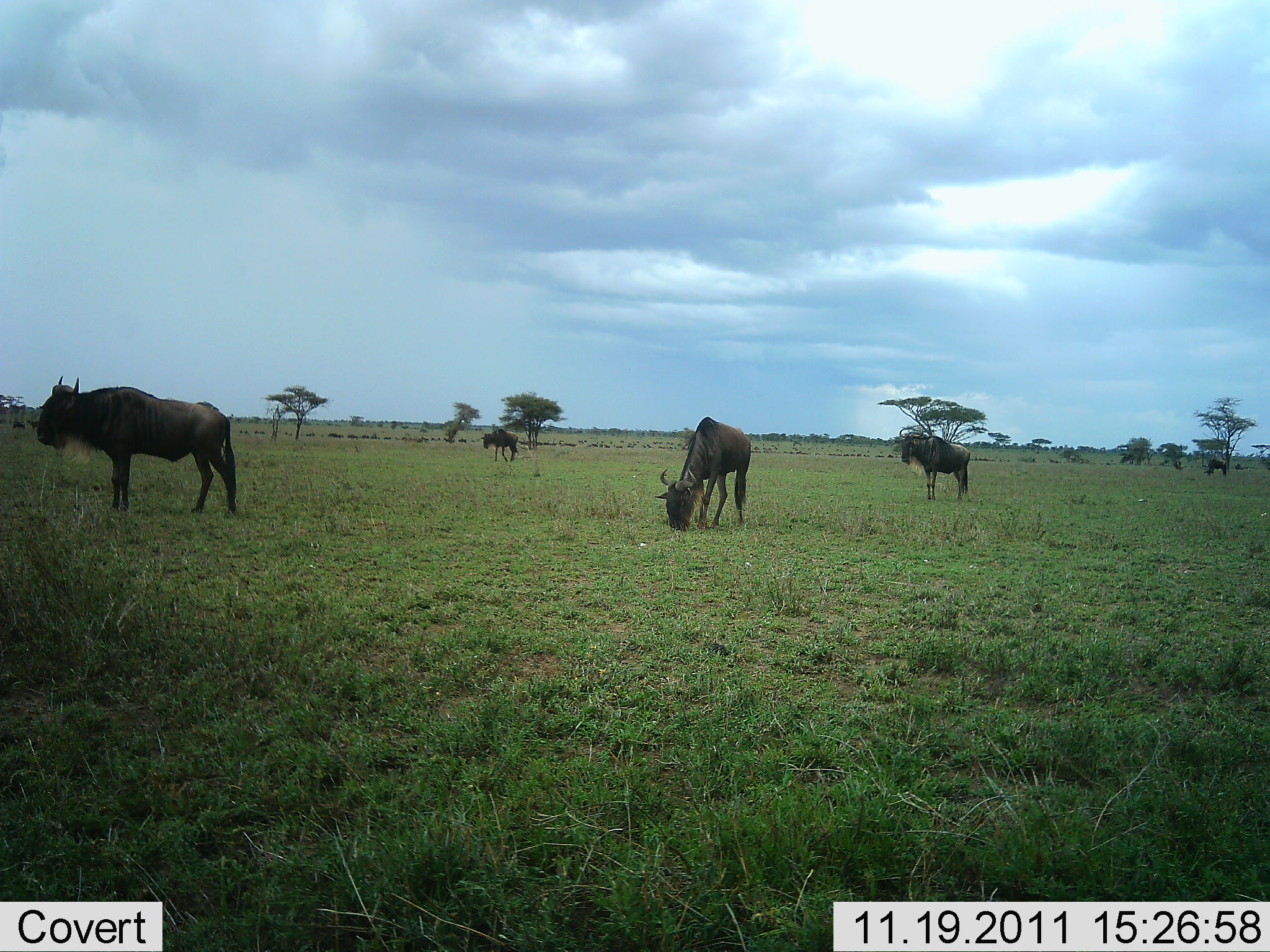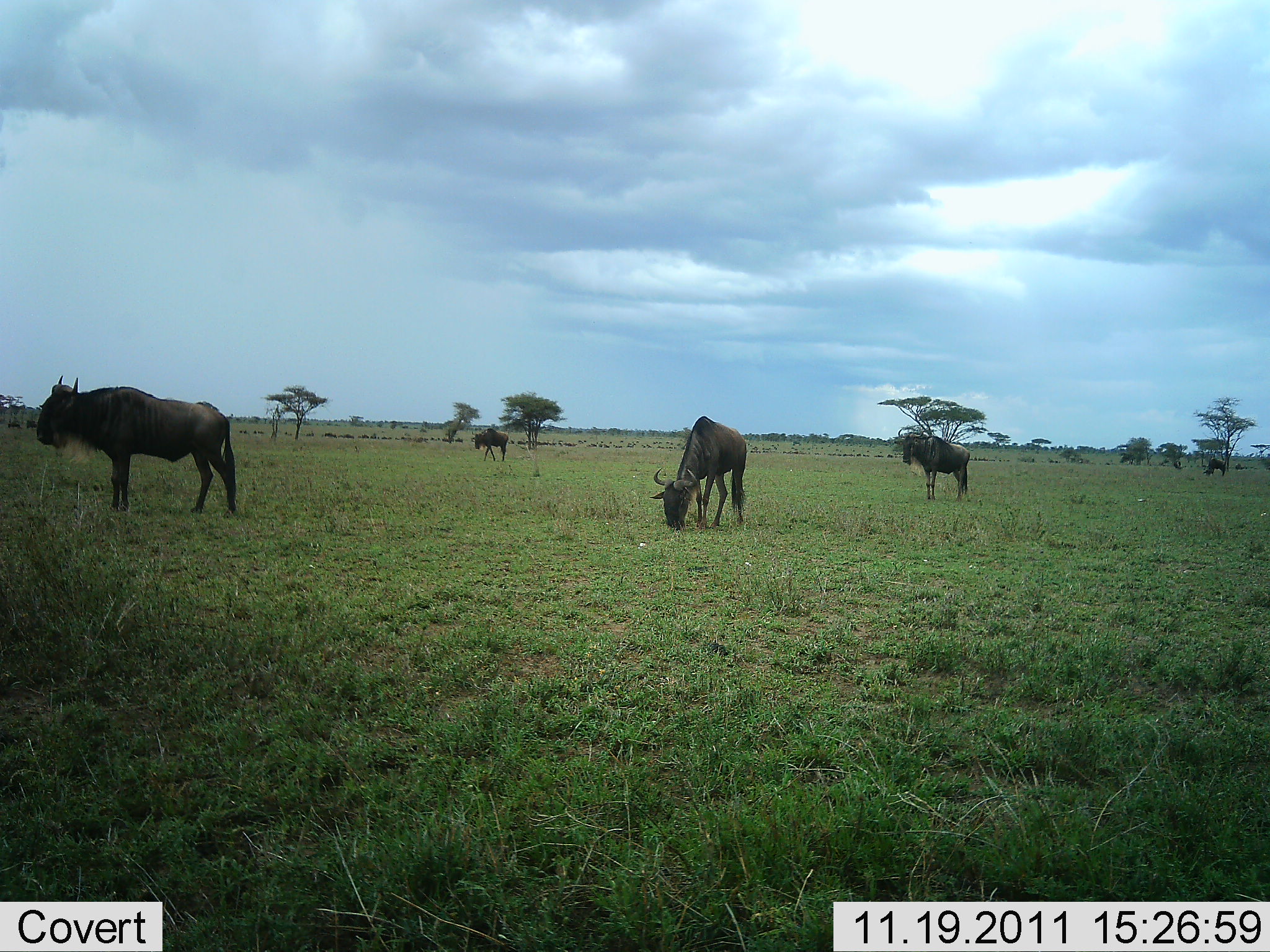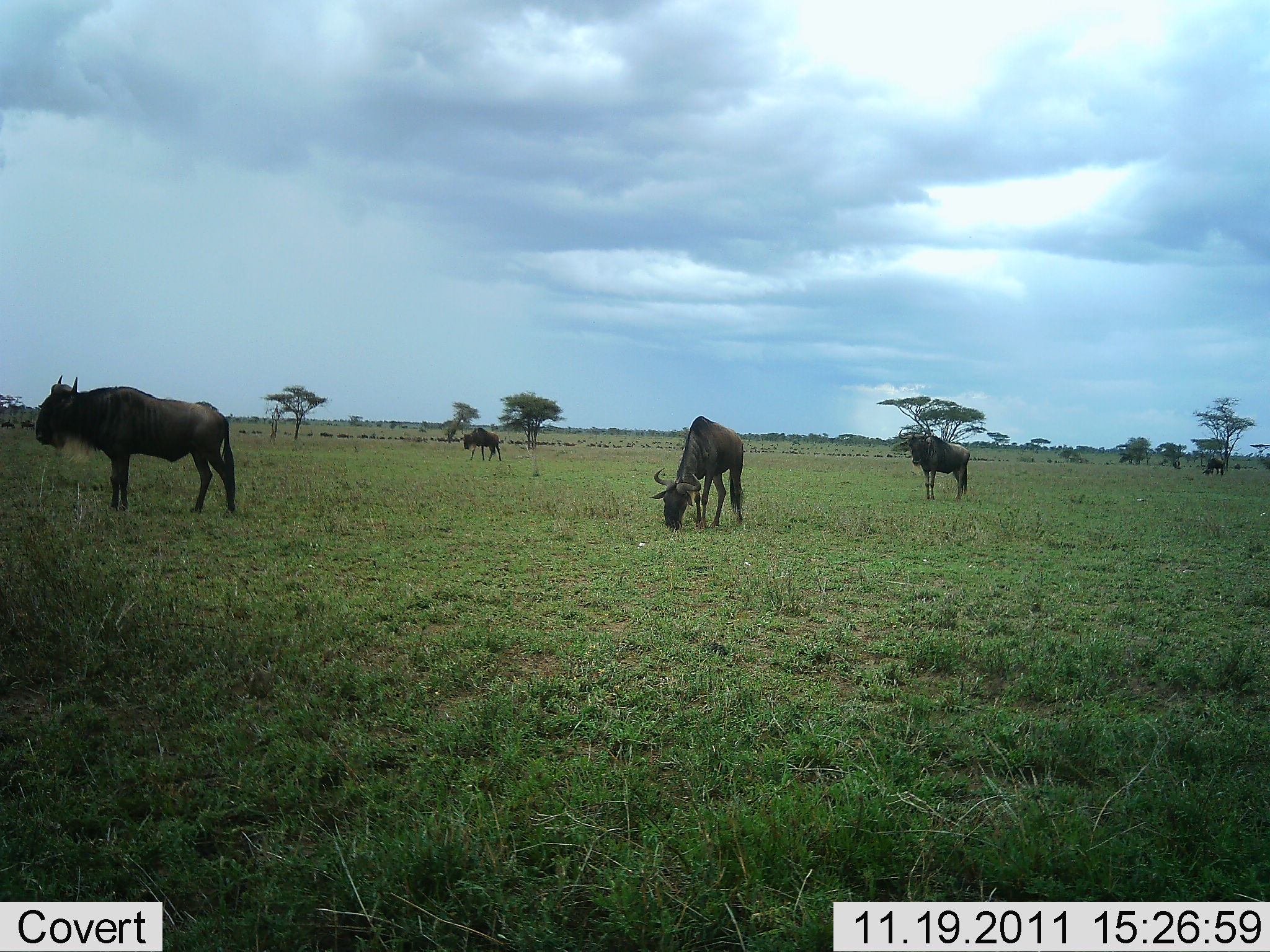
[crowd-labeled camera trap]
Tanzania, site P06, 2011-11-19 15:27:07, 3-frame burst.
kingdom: Animalia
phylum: Chordata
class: Mammalia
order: Artiodactyla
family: Bovidae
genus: Connochaetes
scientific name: Connochaetes taurinus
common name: blue wildebeest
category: wildebeest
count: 5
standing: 67%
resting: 0%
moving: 25%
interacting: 0%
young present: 0%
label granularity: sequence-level